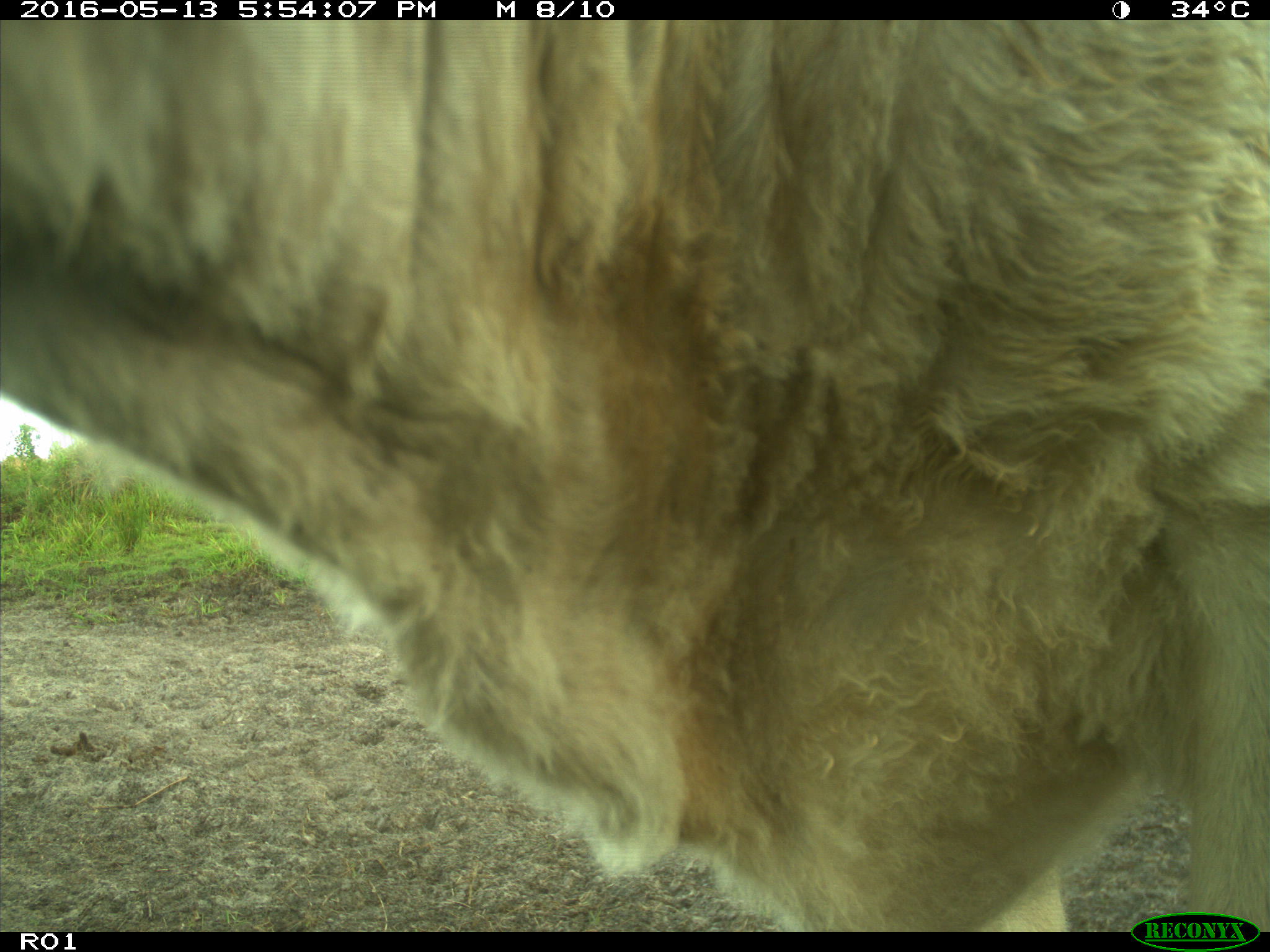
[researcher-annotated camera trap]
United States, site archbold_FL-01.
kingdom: Animalia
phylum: Chordata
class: Mammalia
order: Artiodactyla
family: Bovidae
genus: Bos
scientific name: Bos taurus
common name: domestic cow